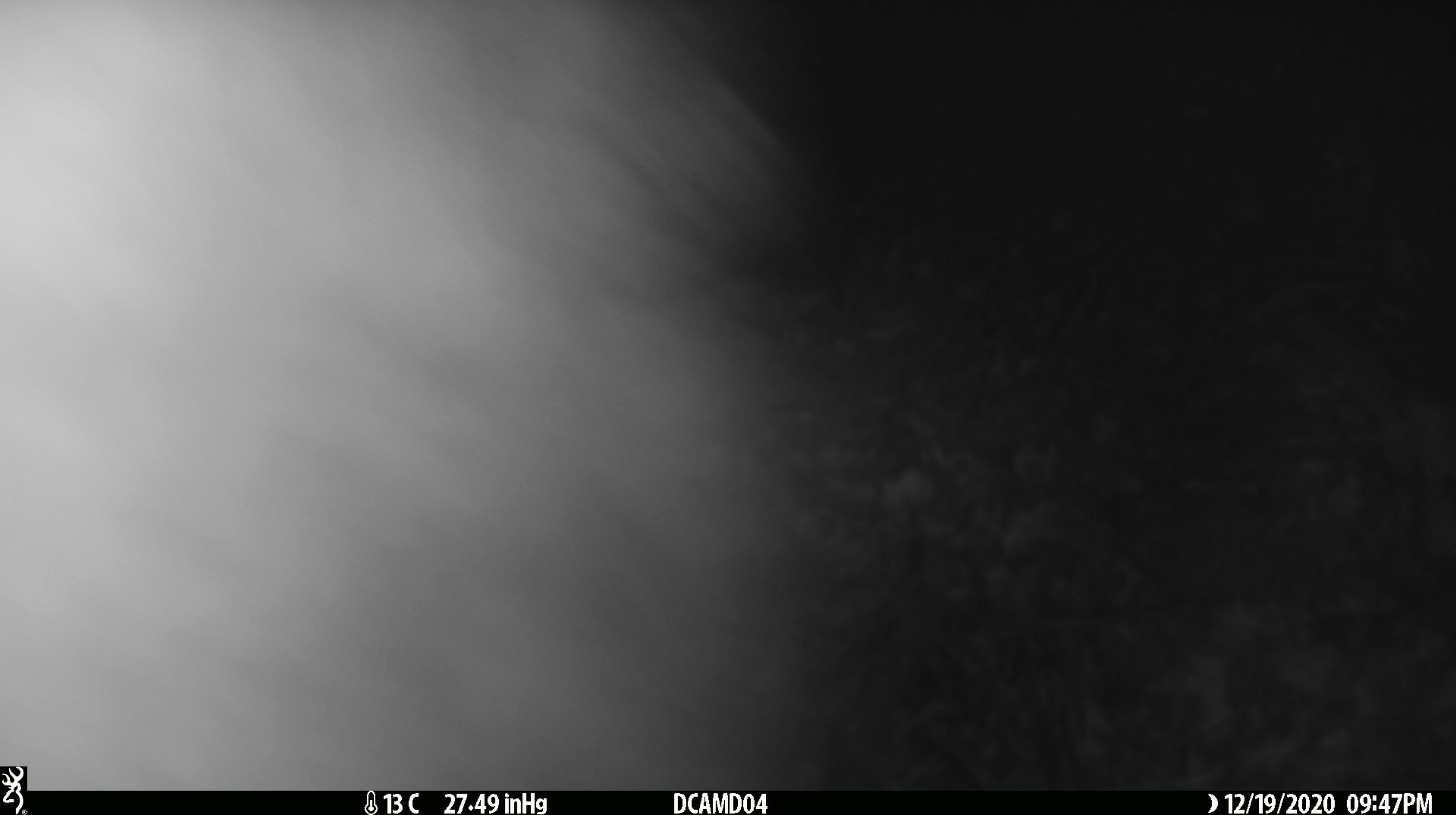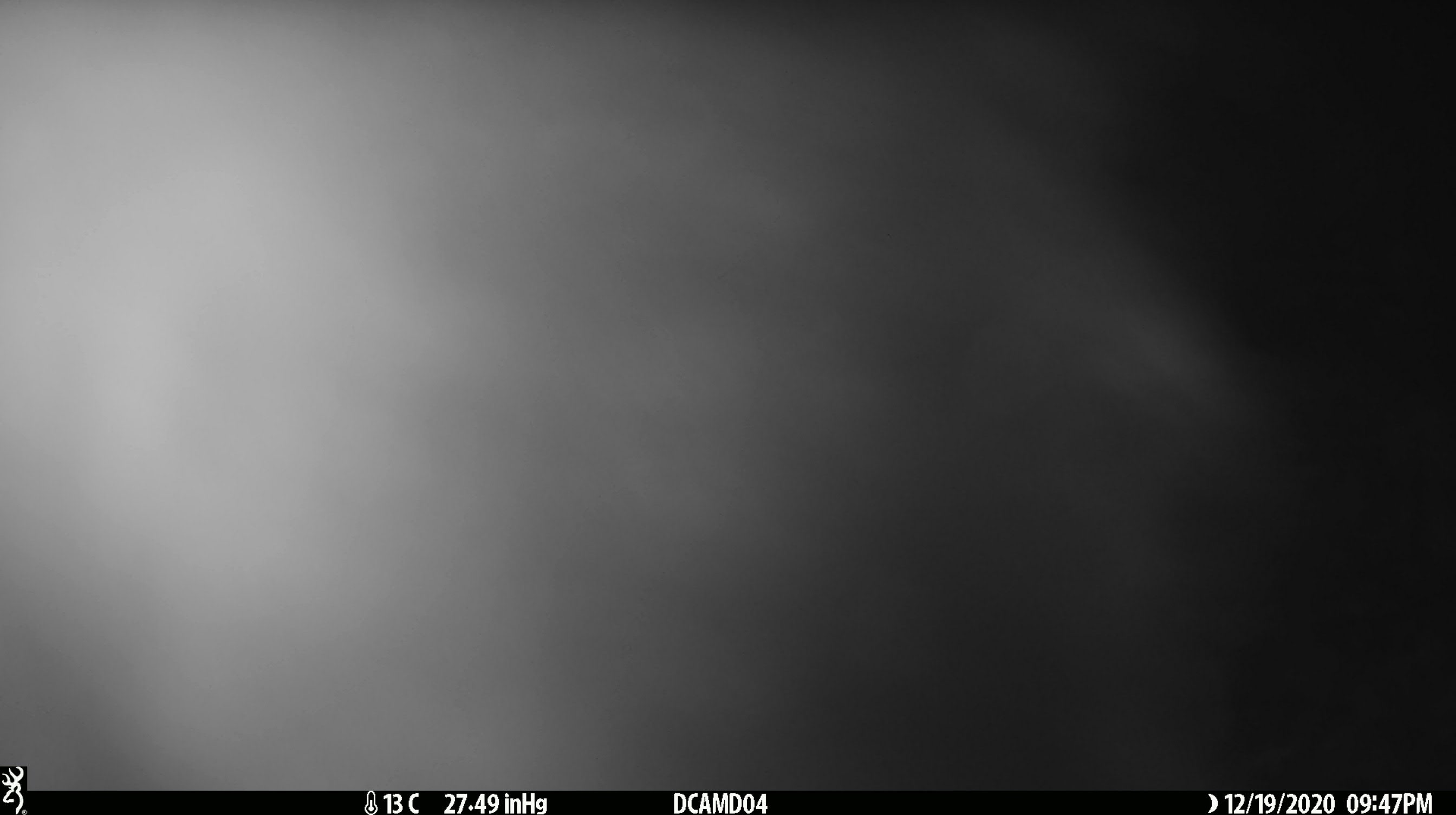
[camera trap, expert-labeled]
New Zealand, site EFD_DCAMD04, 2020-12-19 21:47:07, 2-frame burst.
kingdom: Animalia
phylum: Chordata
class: Mammalia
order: Diprotodontia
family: Phalangeridae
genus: Trichosurus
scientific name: Trichosurus vulpecula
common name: common brushtail possum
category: possum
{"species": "possum (common brushtail possum) (Trichosurus vulpecula)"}